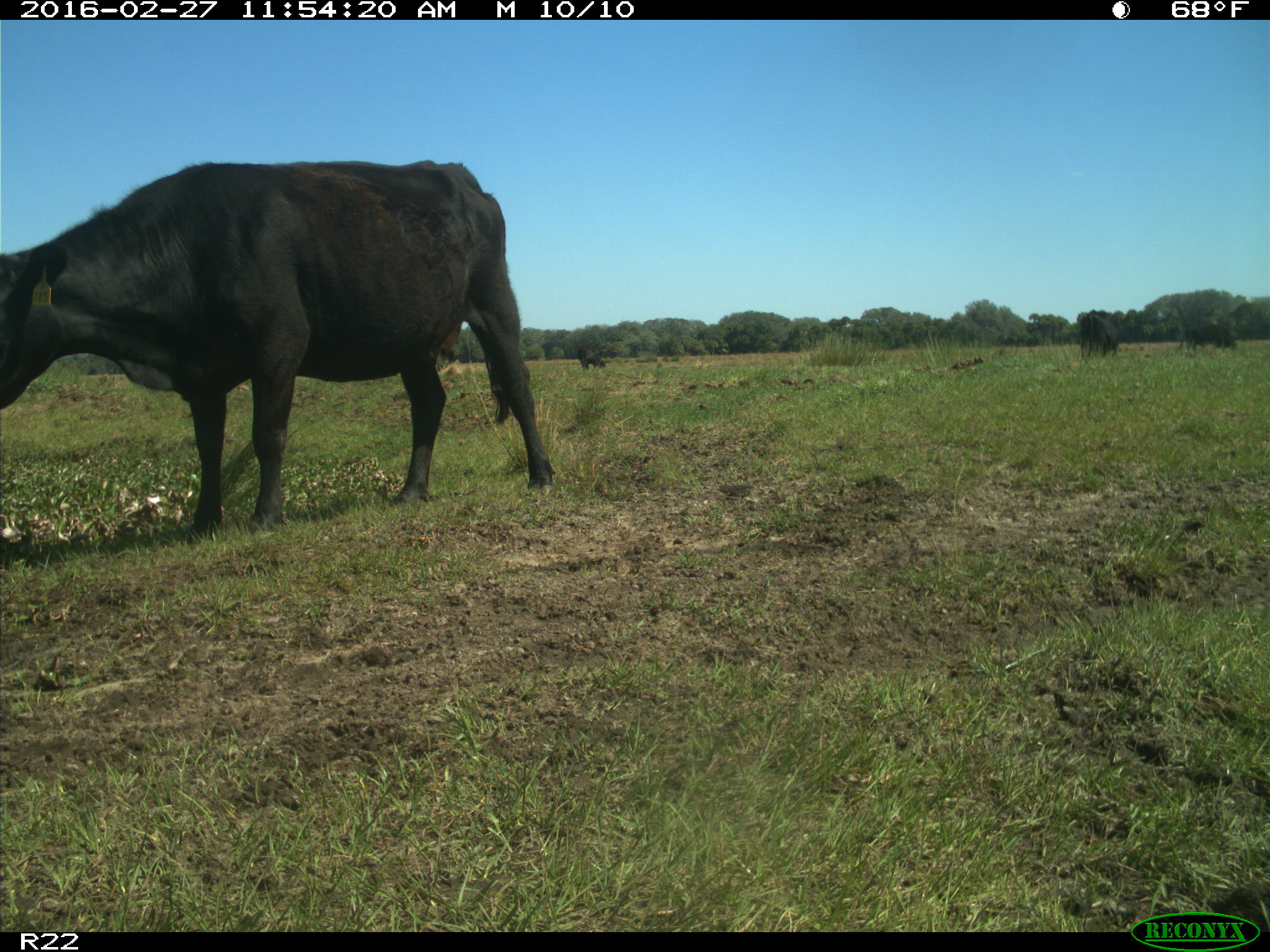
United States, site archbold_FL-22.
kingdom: Animalia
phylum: Chordata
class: Mammalia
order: Artiodactyla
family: Bovidae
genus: Bos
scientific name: Bos taurus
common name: domestic cow